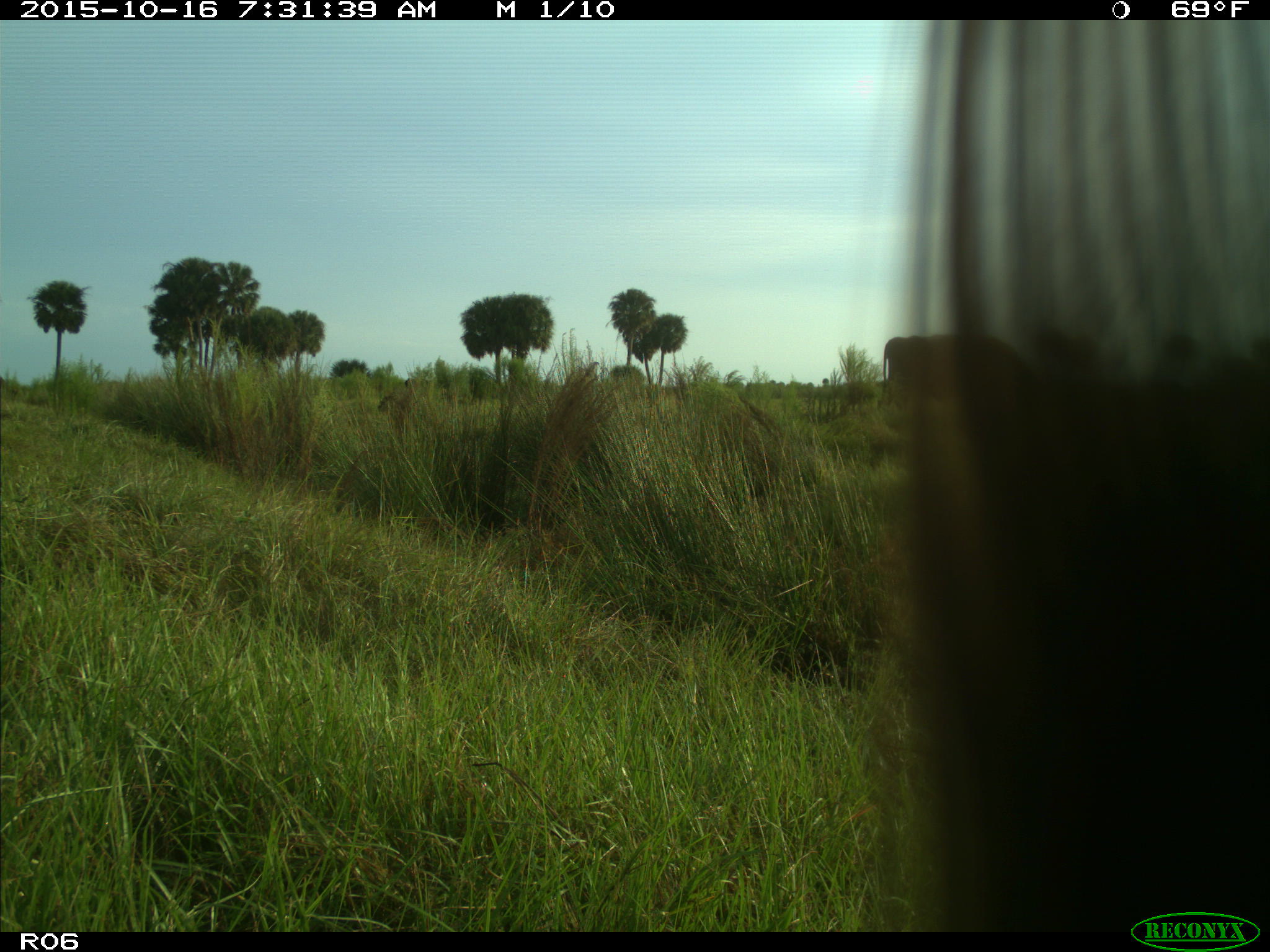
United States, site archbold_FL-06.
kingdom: Animalia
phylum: Chordata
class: Mammalia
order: Artiodactyla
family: Bovidae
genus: Bos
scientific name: Bos taurus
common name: domestic cow